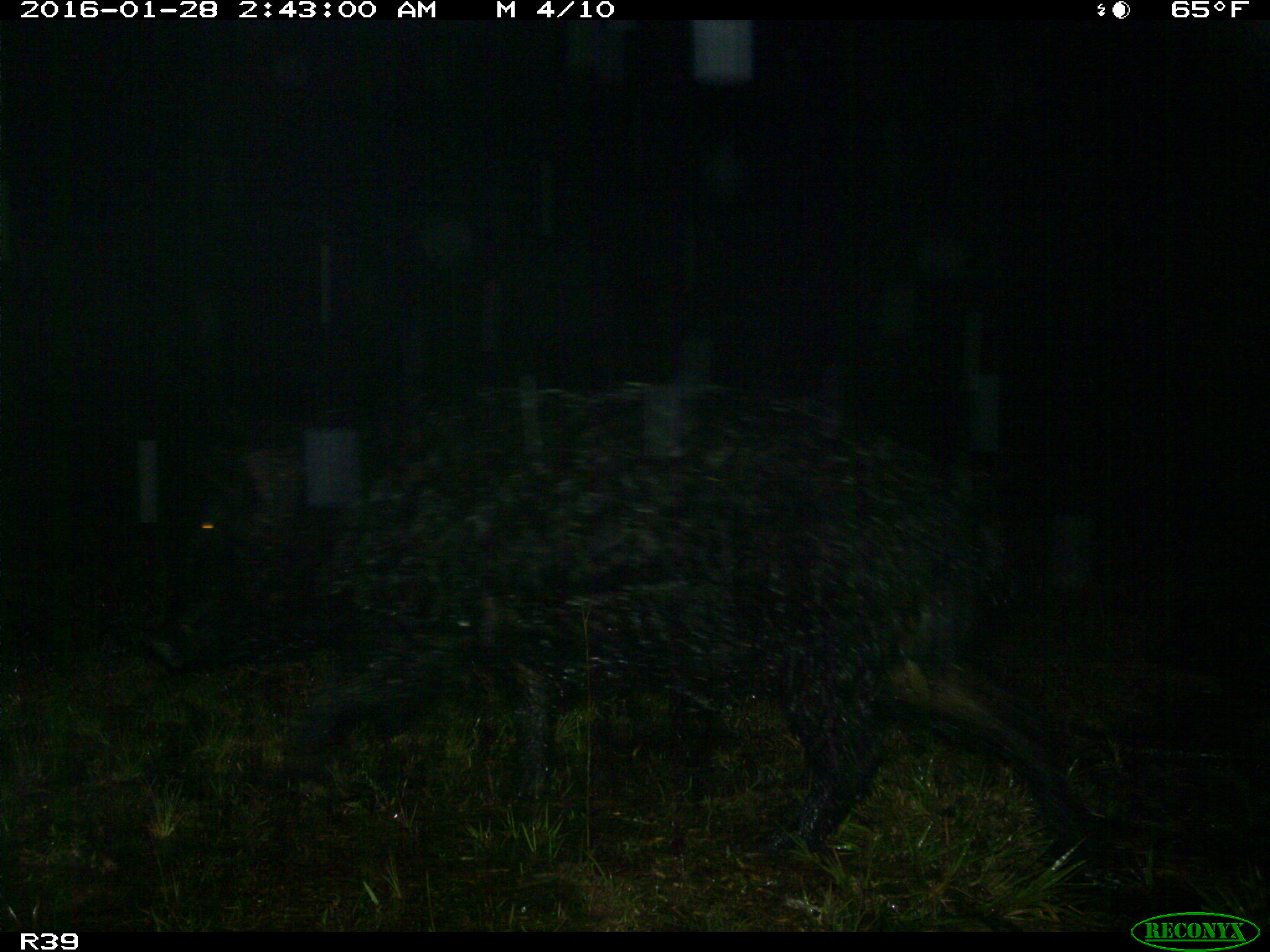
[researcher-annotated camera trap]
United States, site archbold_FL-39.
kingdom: Animalia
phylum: Chordata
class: Mammalia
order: Artiodactyla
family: Suidae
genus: Sus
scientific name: Sus scrofa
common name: wild boar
Sus scrofa (wild boar).